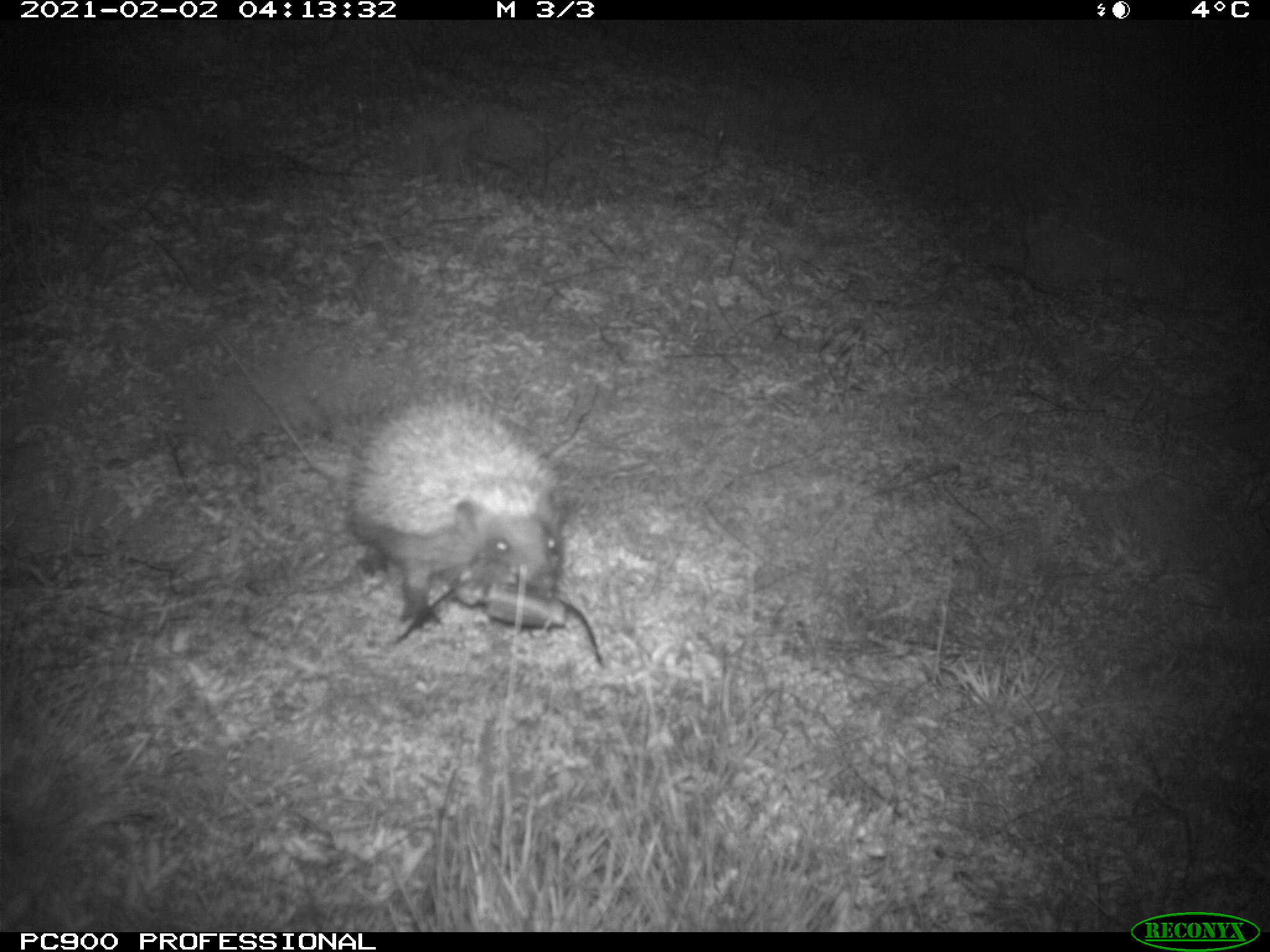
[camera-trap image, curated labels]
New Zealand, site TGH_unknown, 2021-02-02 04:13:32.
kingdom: Animalia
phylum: Chordata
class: Mammalia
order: Eulipotyphla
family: Erinaceidae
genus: Erinaceus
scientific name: Erinaceus europaeus europaeus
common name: european hedgehog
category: hedgehog